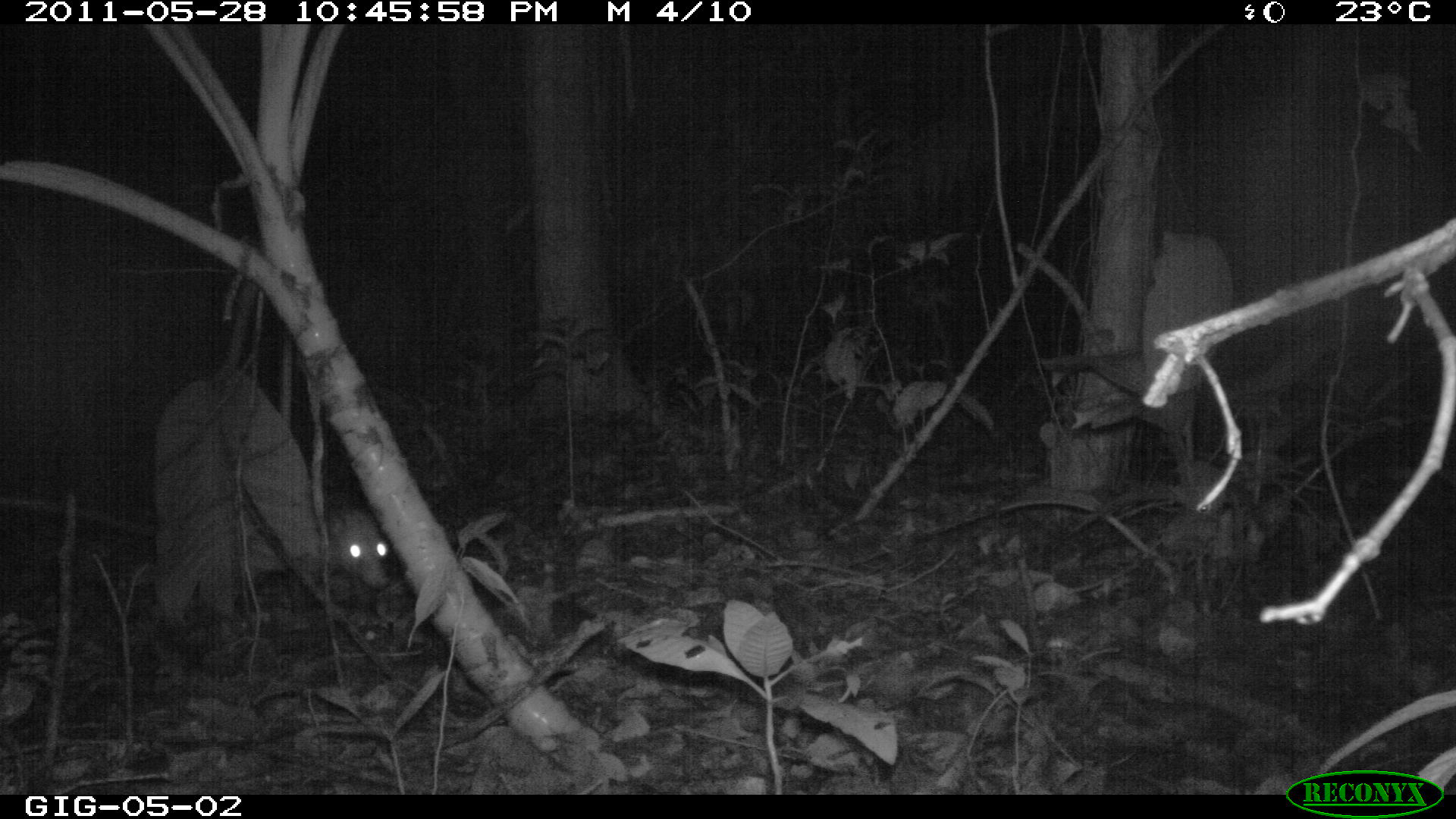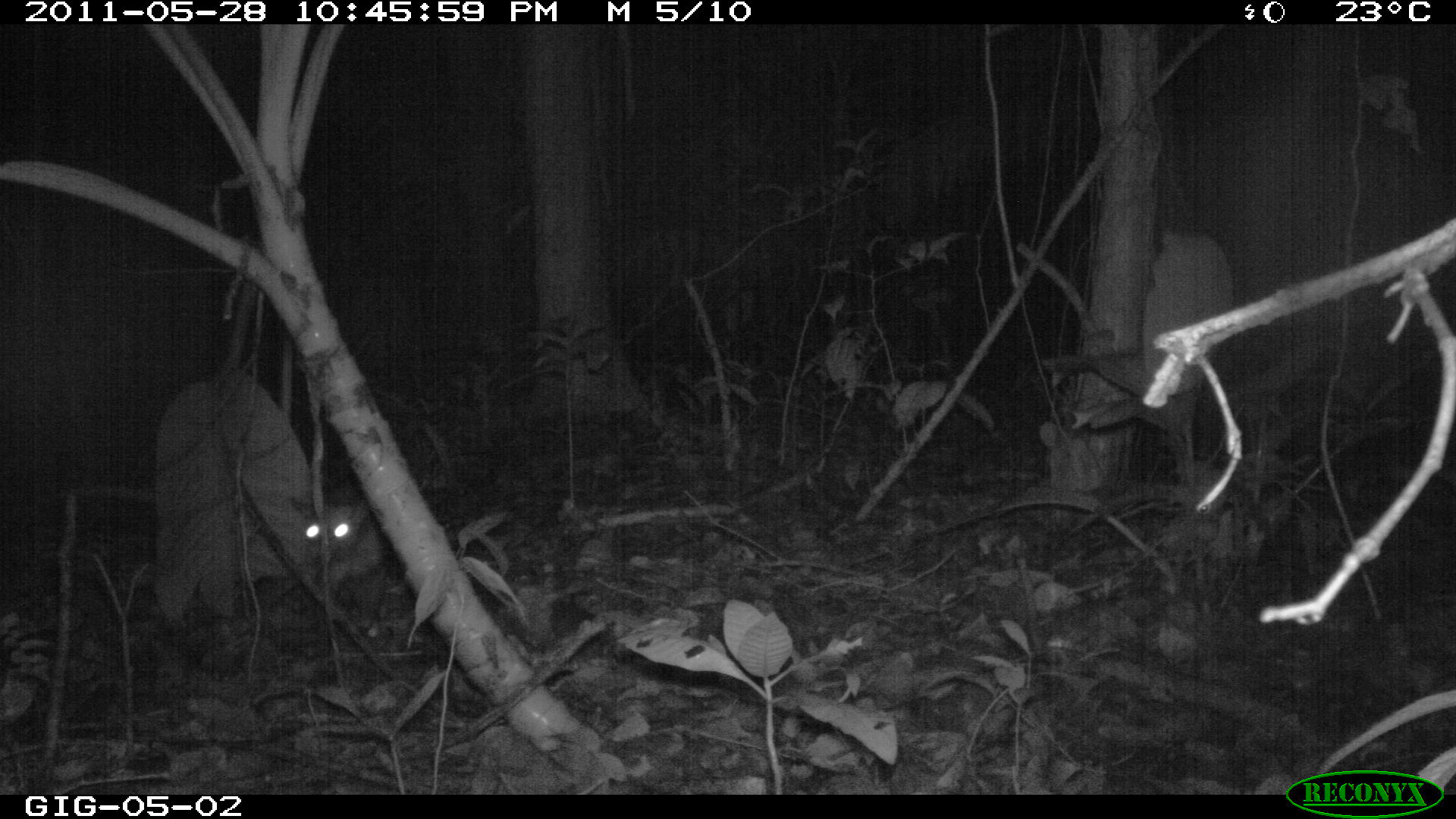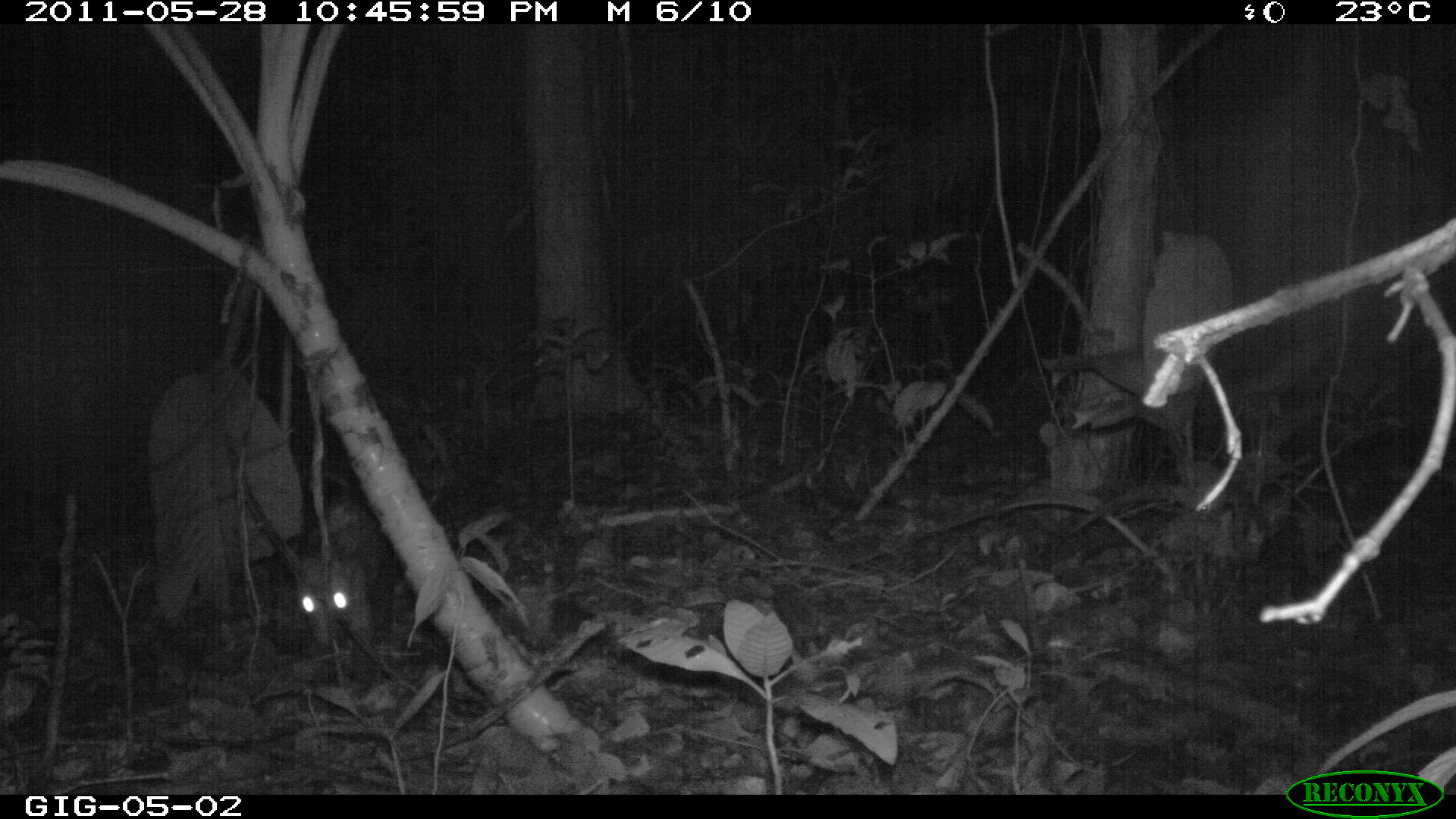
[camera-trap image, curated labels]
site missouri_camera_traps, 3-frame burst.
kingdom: Animalia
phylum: Chordata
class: Mammalia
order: Didelphimorphia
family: Didelphidae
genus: Didelphis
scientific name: Didelphis marsupialis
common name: common opossum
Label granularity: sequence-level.